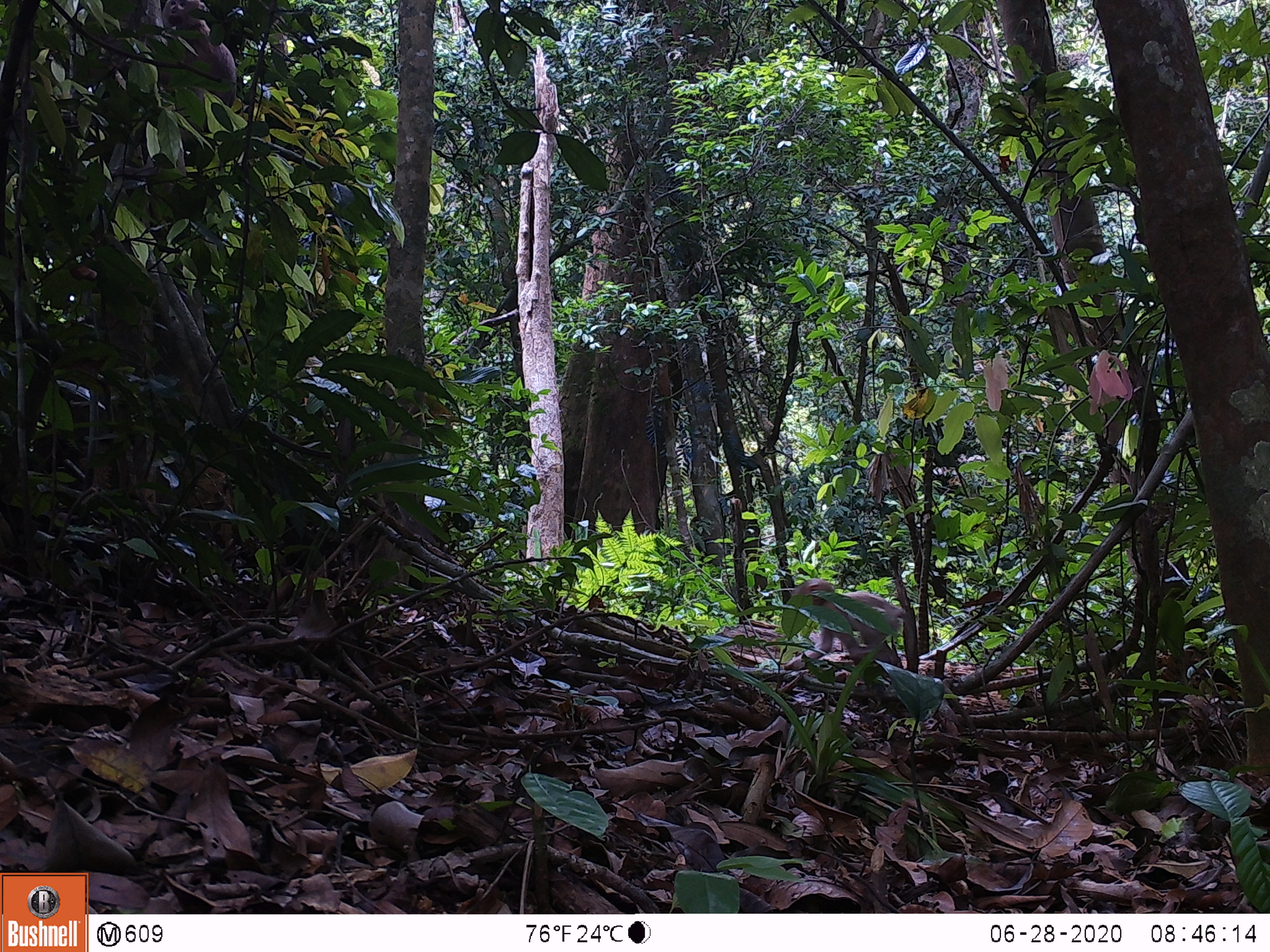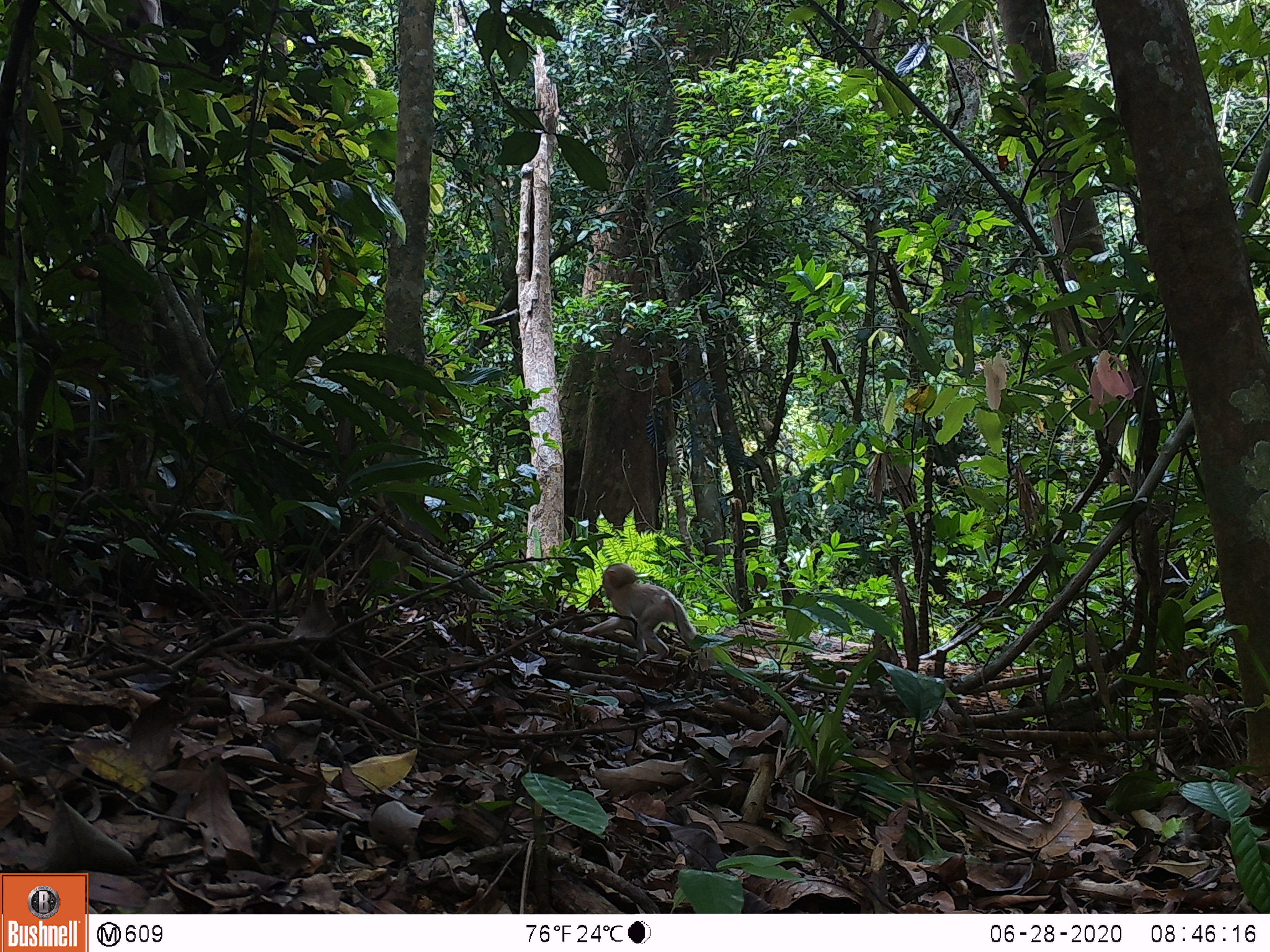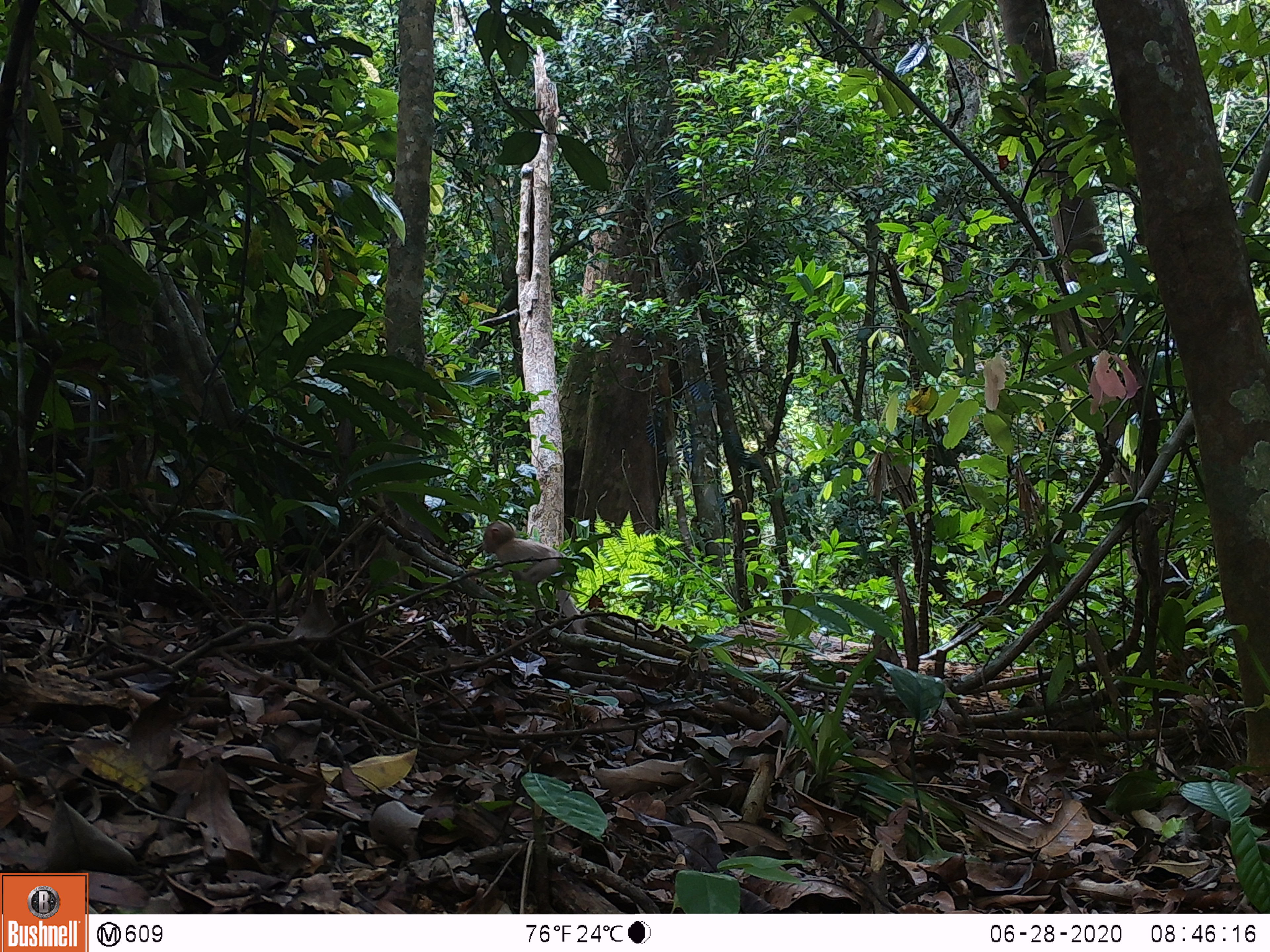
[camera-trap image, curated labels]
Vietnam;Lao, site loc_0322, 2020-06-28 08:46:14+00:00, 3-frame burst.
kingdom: Animalia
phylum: Chordata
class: Mammalia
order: Primates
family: Cercopithecidae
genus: Macaca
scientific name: Macaca nemestrina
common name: pig-tailed macaque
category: pig tailed macaque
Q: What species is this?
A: Pig tailed macaque (pig-tailed macaque) (Macaca nemestrina).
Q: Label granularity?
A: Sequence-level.